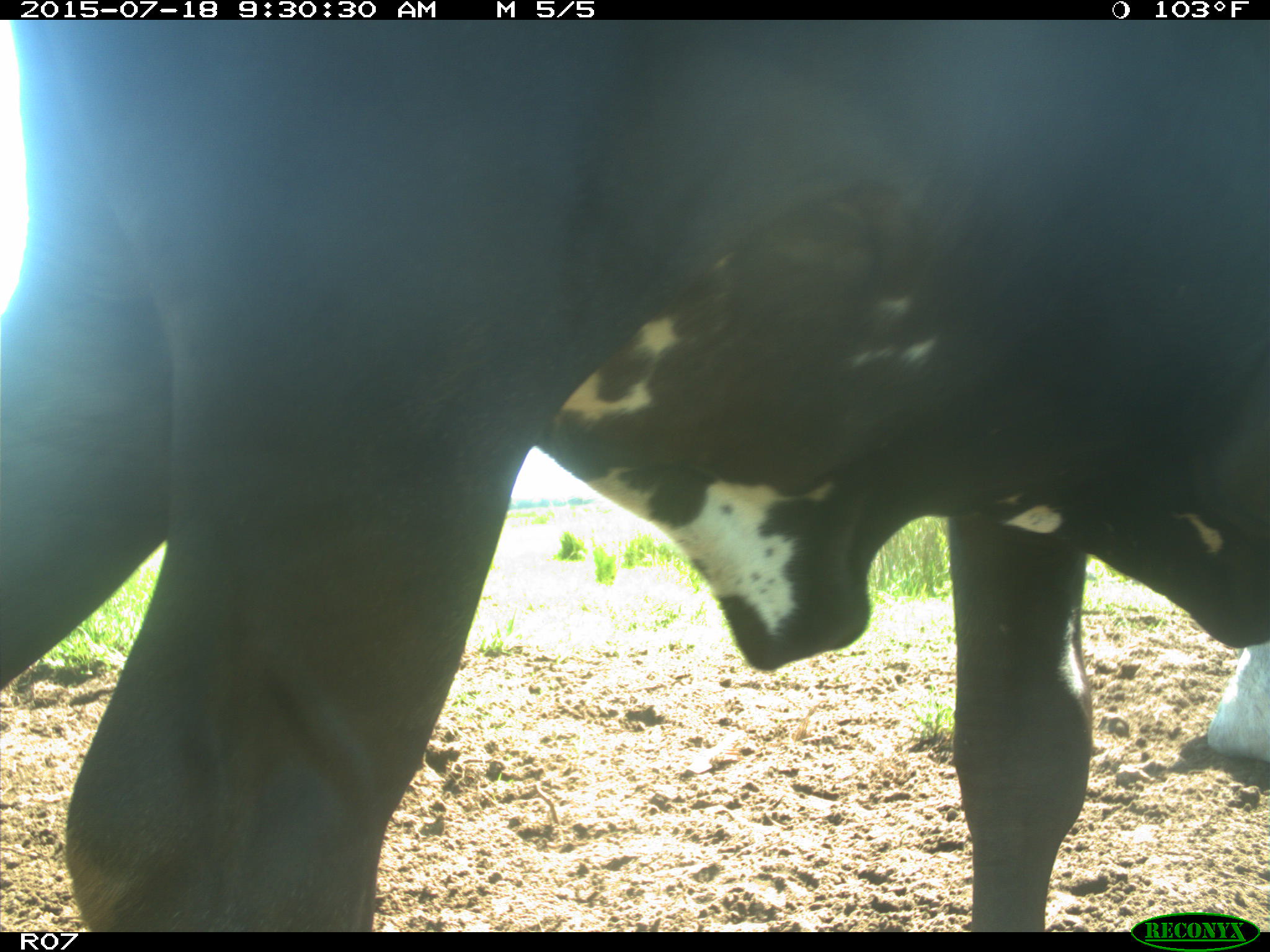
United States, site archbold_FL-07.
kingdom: Animalia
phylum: Chordata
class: Mammalia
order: Artiodactyla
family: Bovidae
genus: Bos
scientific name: Bos taurus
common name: domestic cow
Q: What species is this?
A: Bos taurus (domestic cow).